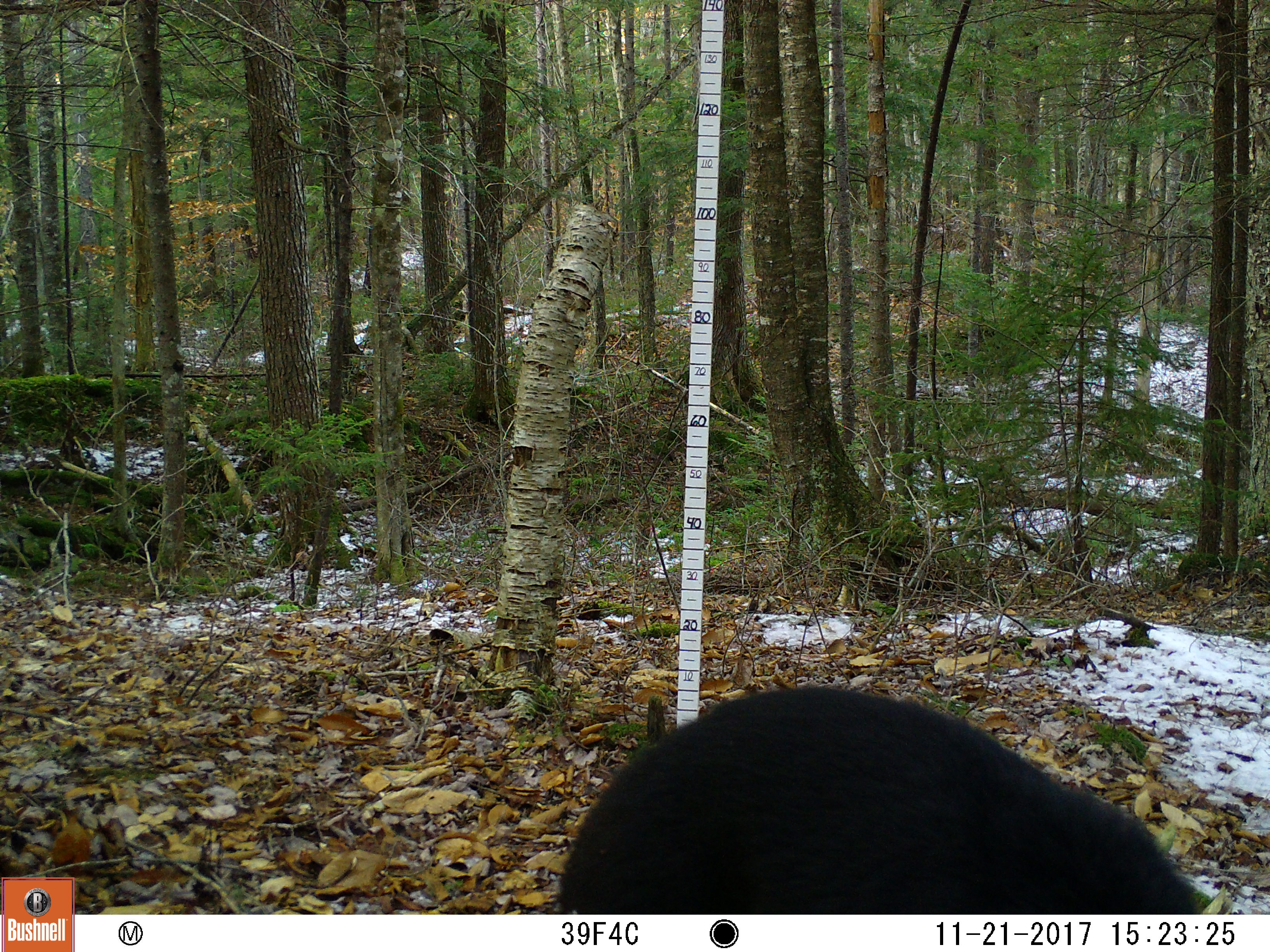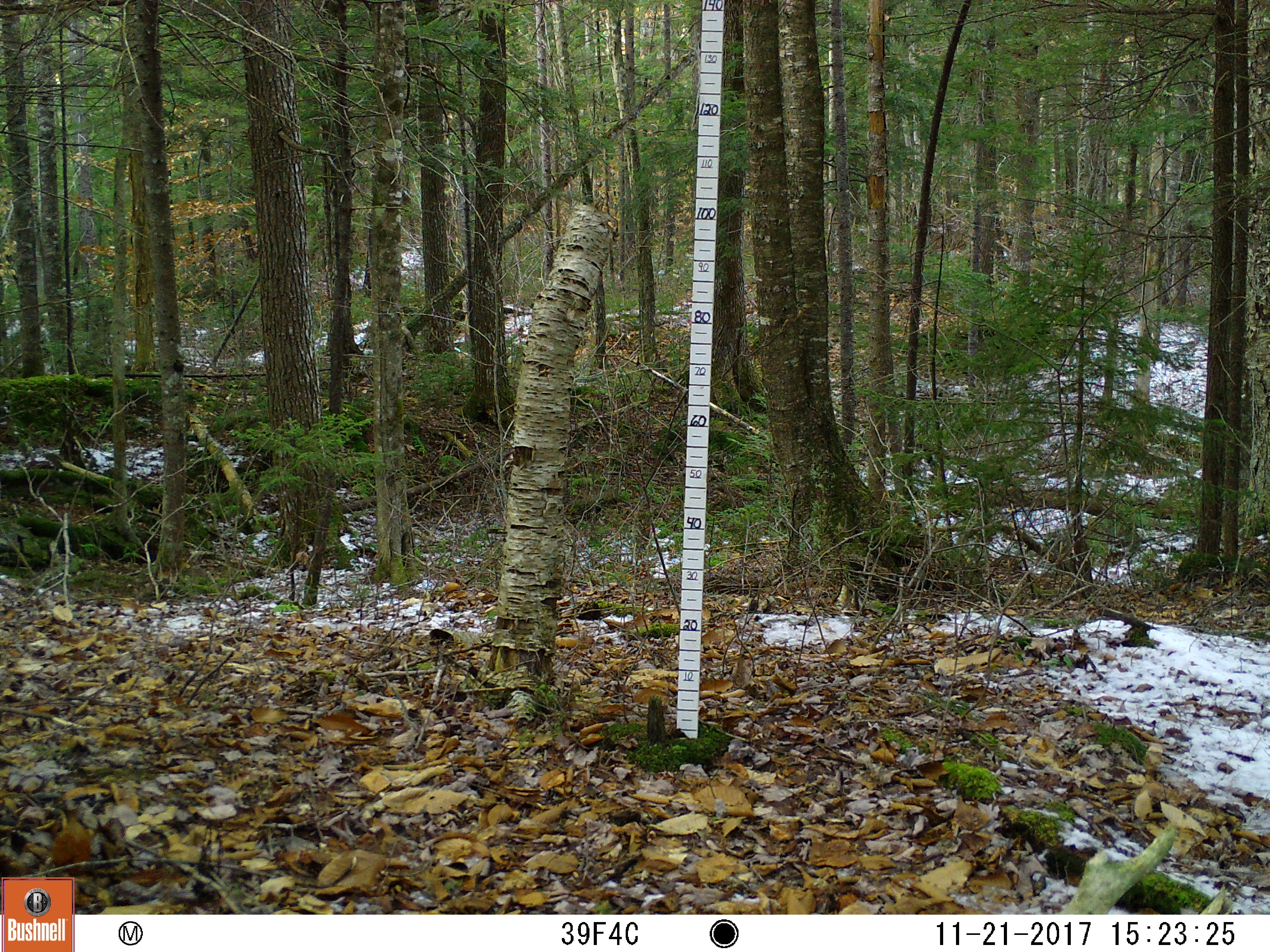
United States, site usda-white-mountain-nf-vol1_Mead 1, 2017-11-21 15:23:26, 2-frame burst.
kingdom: Animalia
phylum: Chordata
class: Mammalia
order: Carnivora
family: Ursidae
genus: Ursus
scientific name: Ursus americanus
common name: black bear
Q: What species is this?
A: Black bear (Ursus americanus).